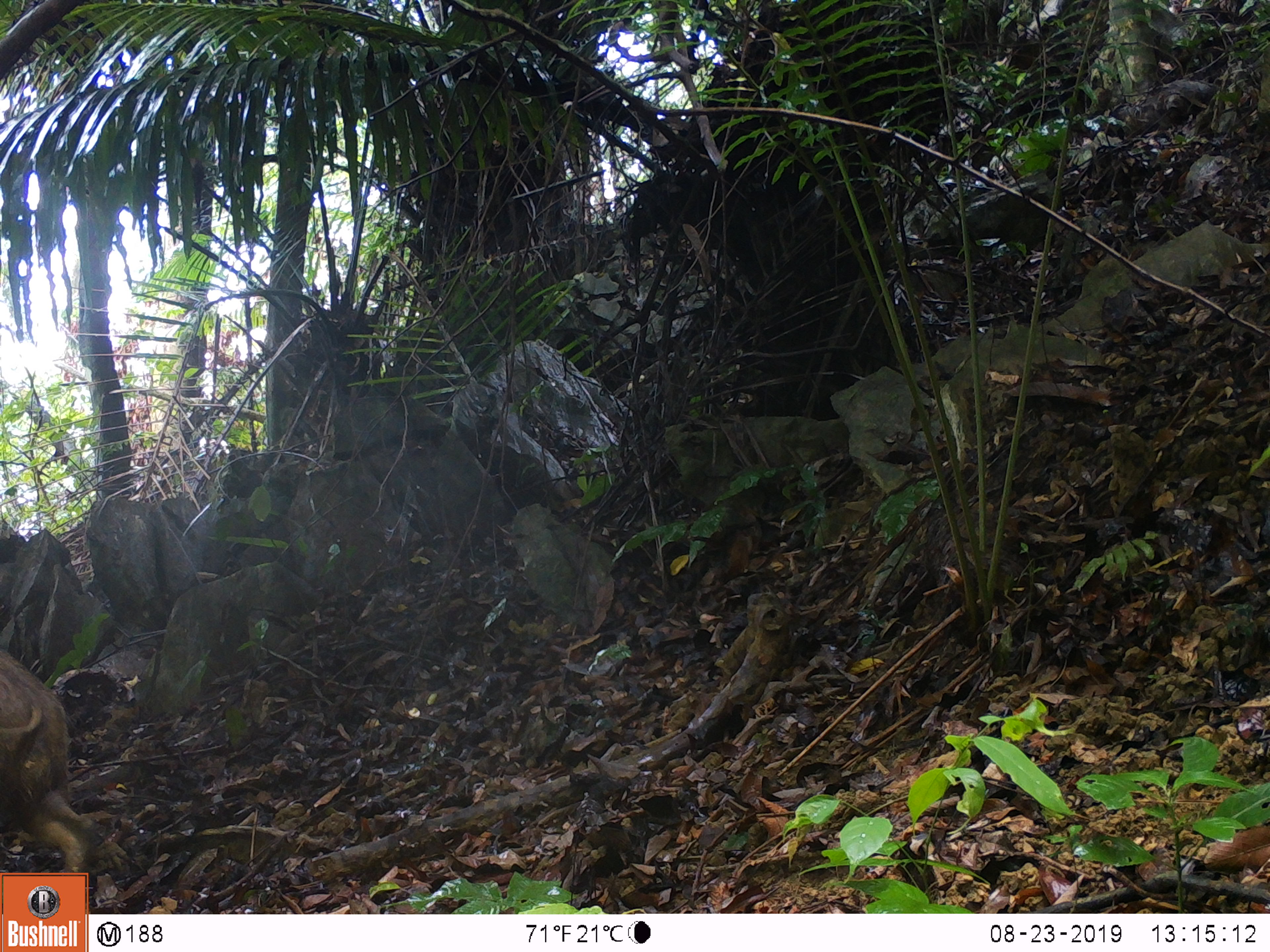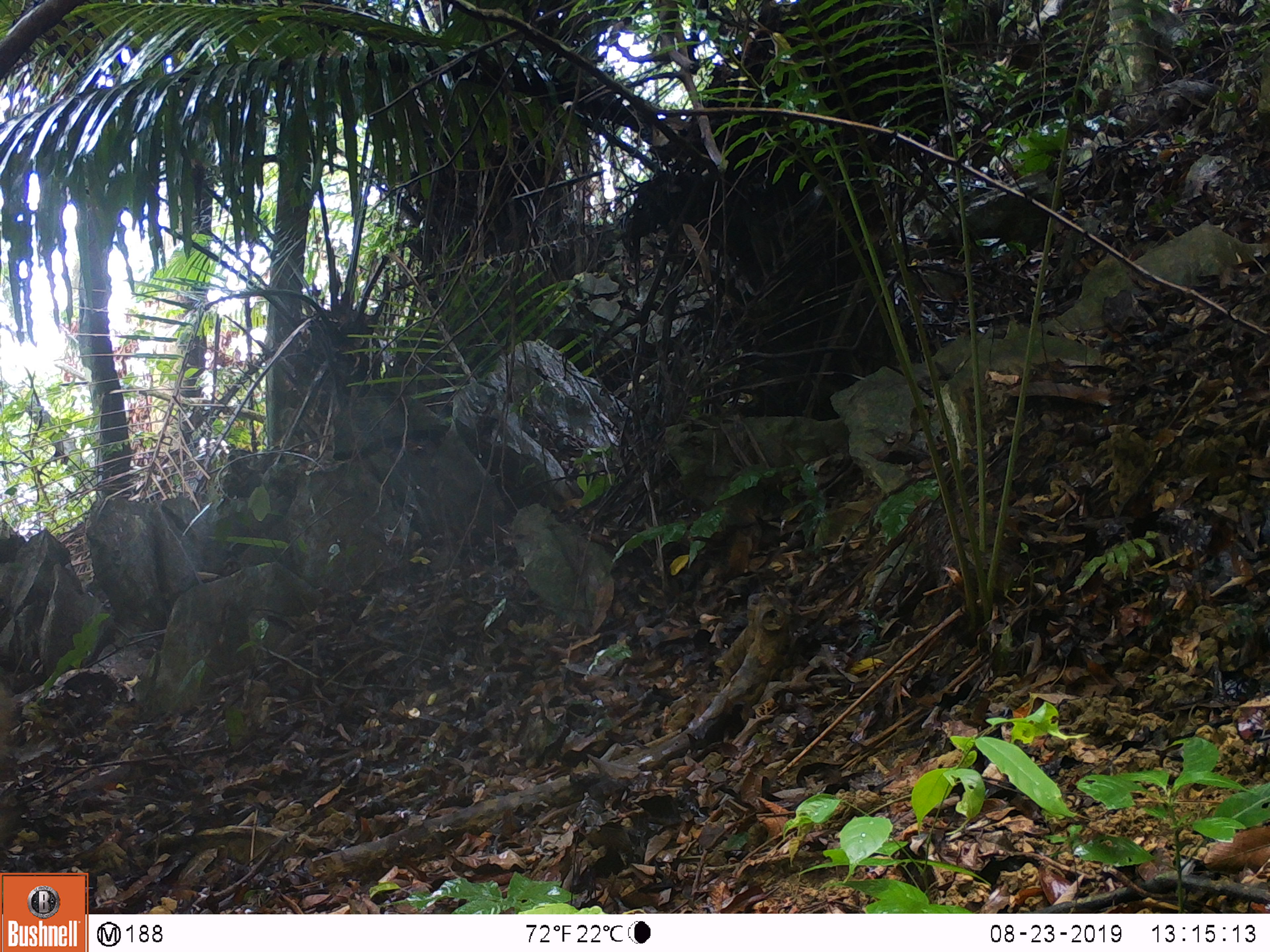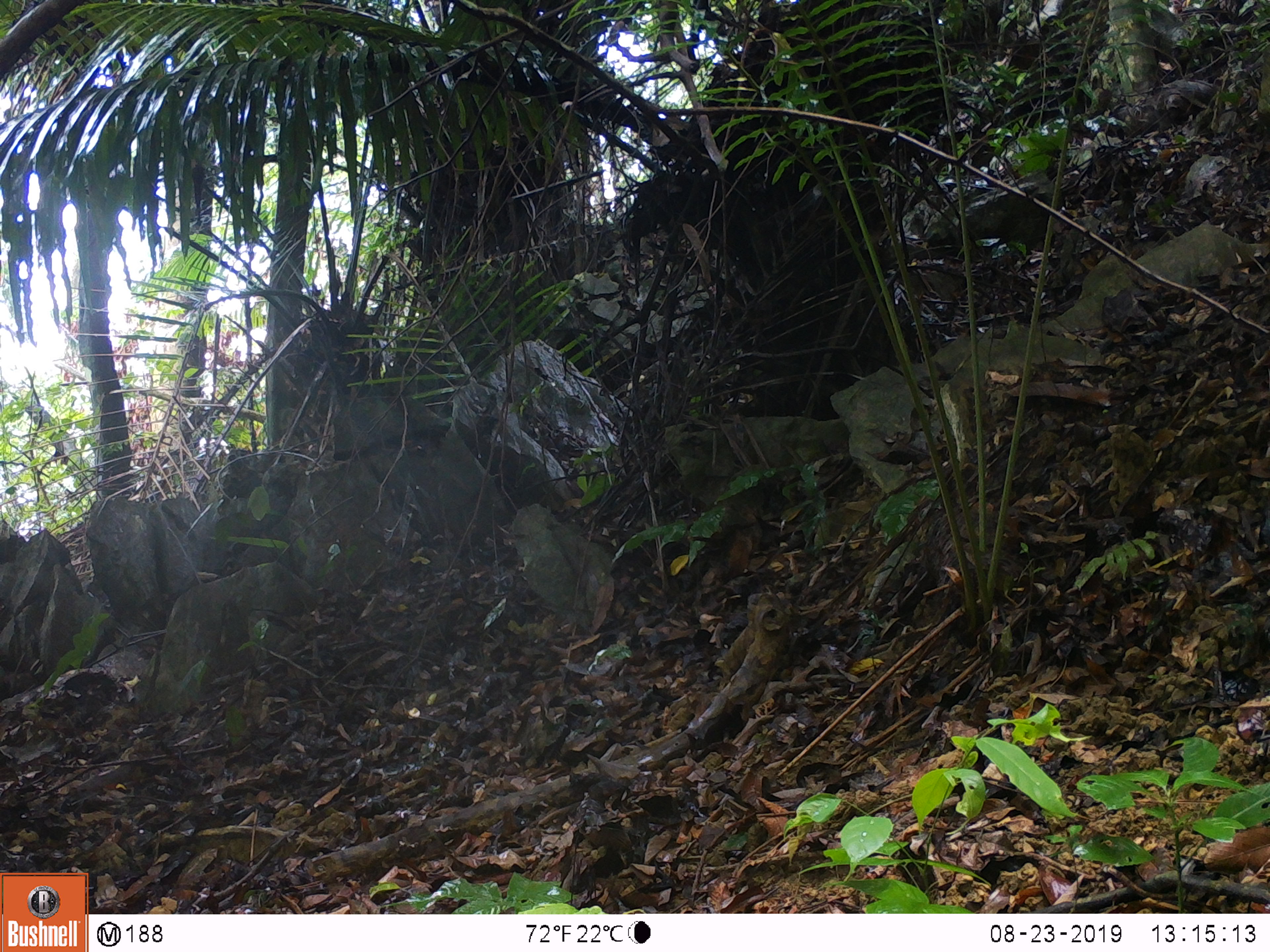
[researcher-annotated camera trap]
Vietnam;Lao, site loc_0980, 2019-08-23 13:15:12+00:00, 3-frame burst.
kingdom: Animalia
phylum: Chordata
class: Mammalia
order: Artiodactyla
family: Suidae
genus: Sus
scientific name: Sus scrofa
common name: eurasian wild pig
Eurasian wild pig (Sus scrofa). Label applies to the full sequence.